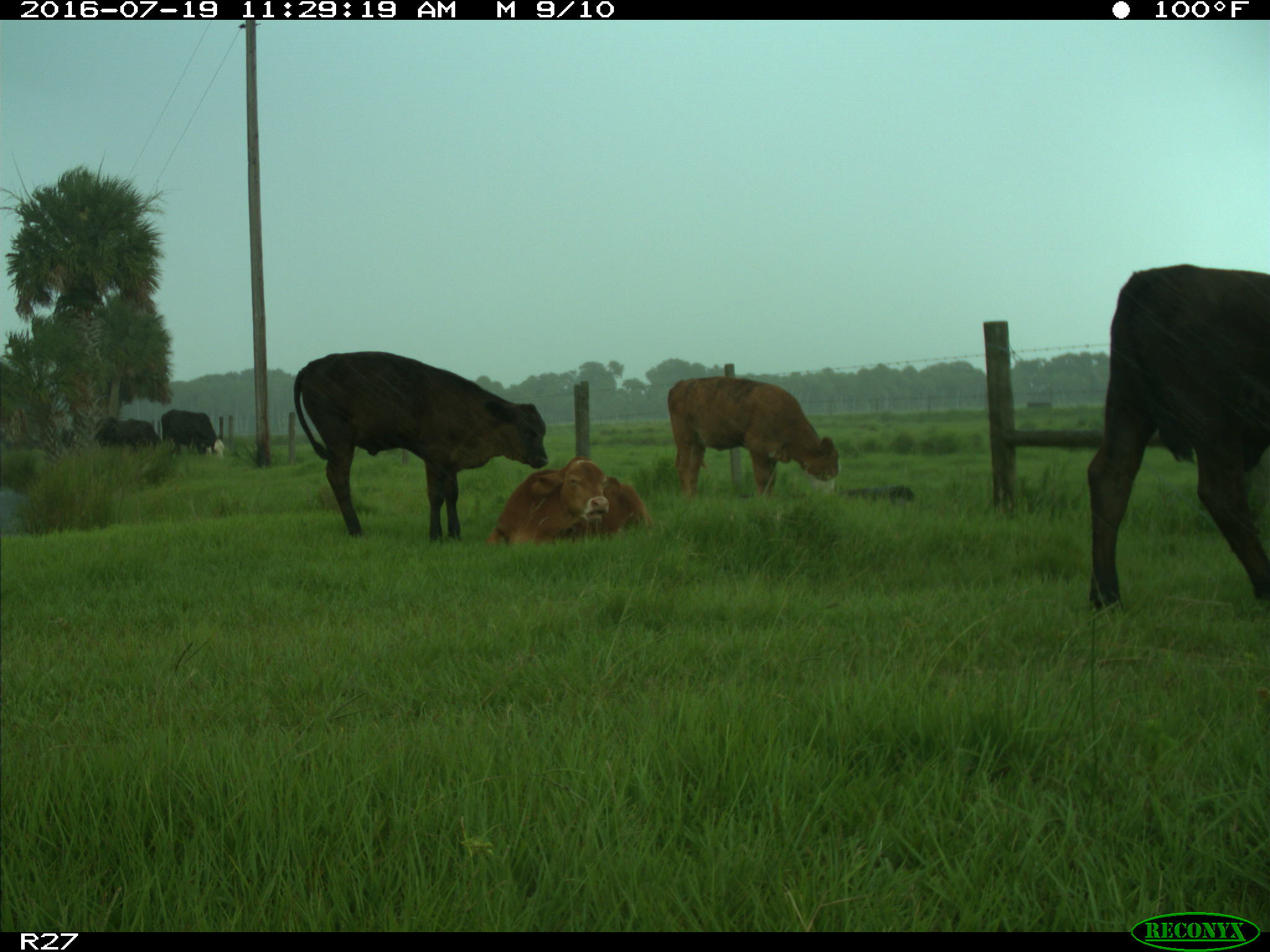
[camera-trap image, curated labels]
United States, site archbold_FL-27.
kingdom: Animalia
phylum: Chordata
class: Mammalia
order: Artiodactyla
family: Bovidae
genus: Bos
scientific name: Bos taurus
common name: domestic cow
Bos taurus (domestic cow).